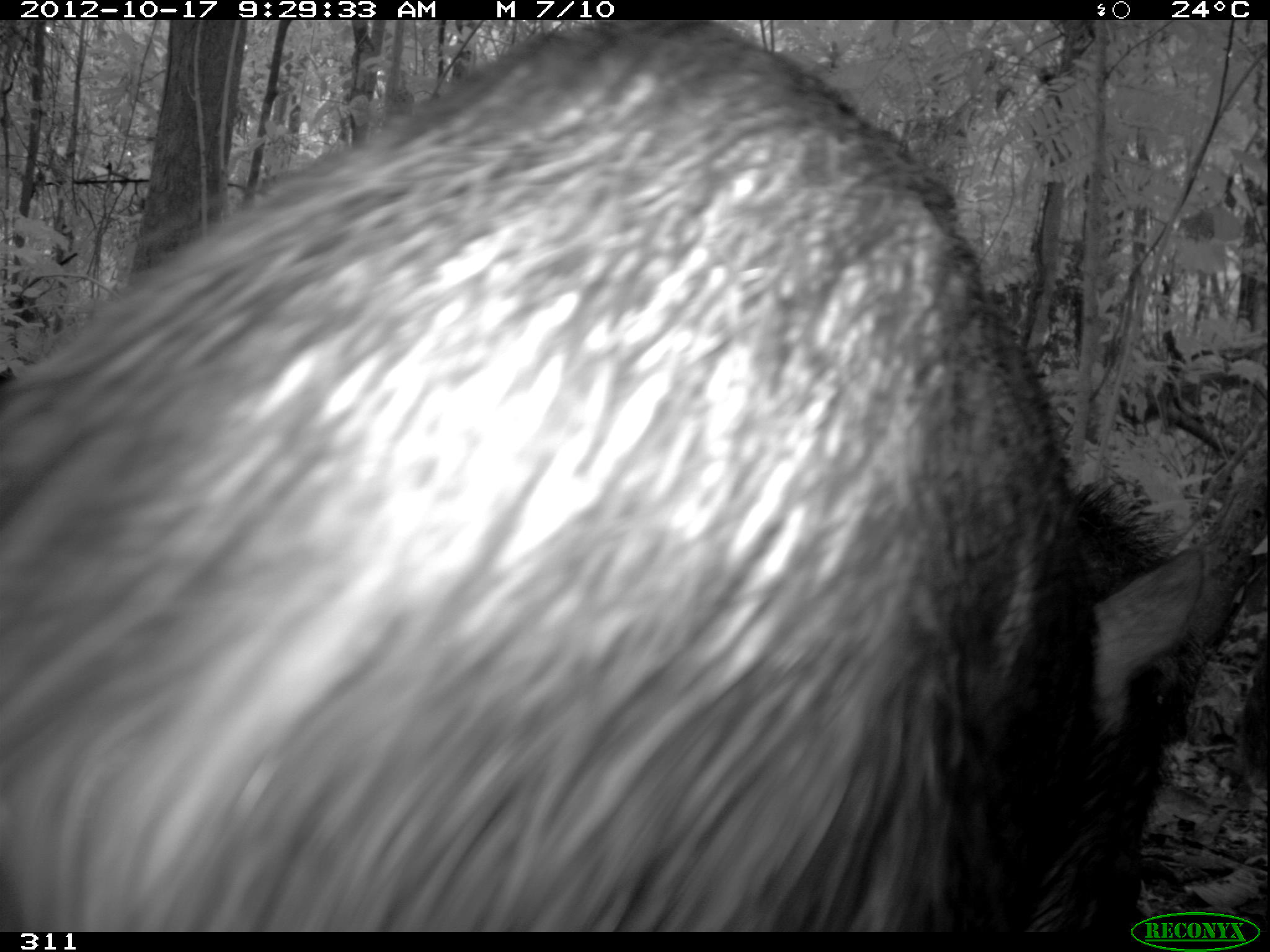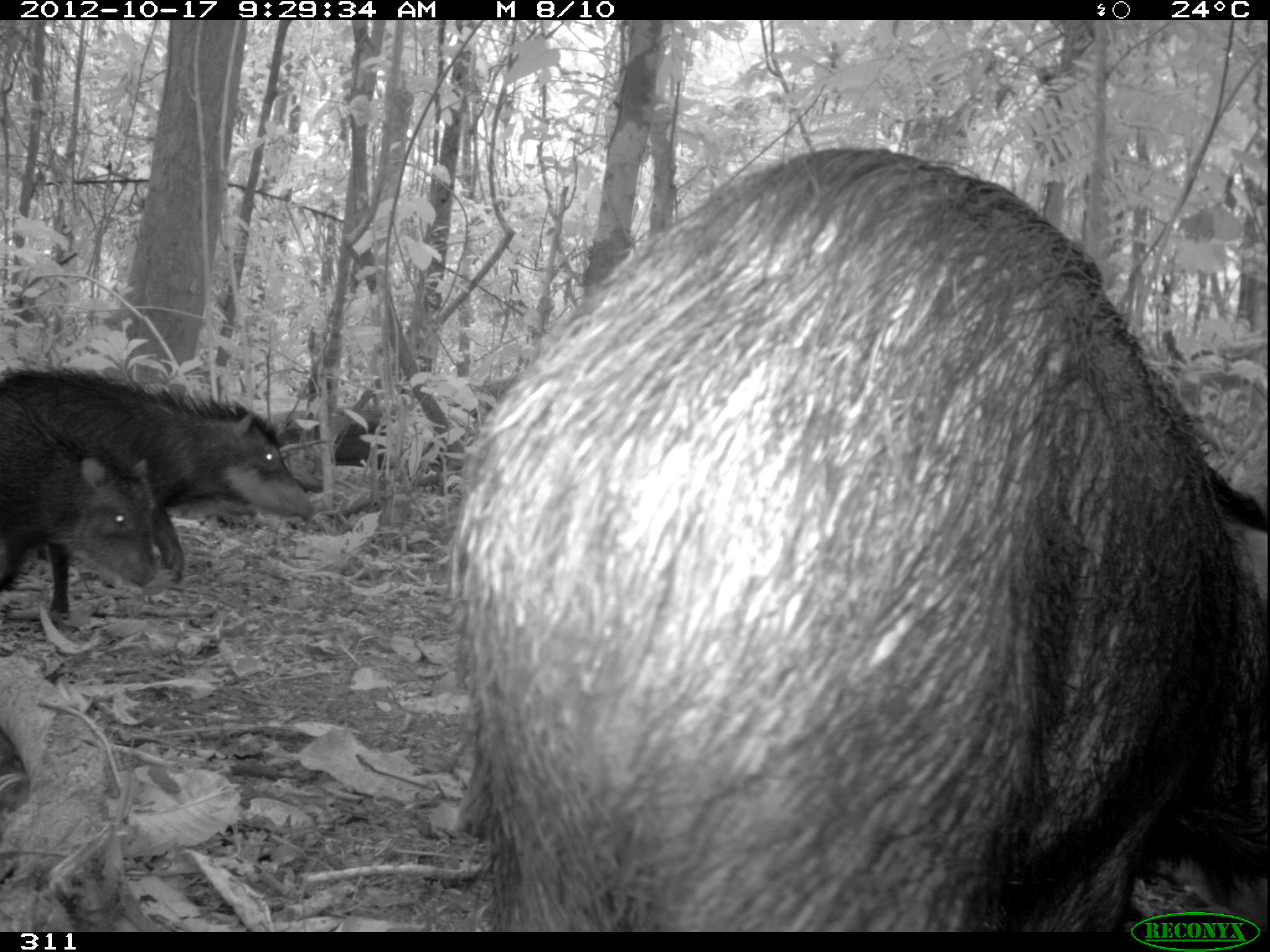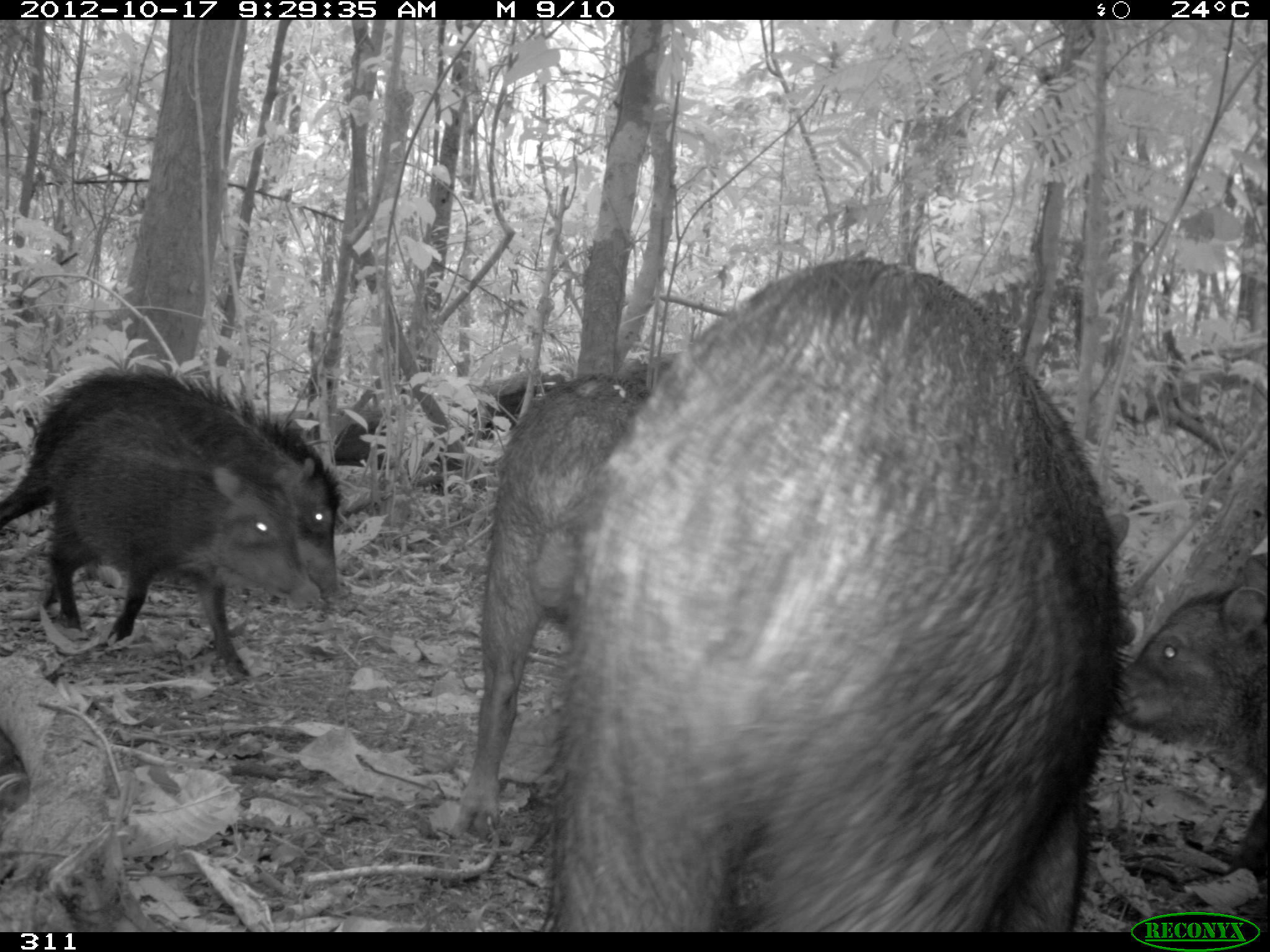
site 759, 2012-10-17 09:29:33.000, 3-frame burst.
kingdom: Animalia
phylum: Chordata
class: Mammalia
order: Artiodactyla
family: Tayassuidae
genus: Tayassu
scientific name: Tayassu pecari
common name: white-lipped peccary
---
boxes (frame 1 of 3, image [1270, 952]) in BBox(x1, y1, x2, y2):
tayassu pecari: BBox(0, 21, 1209, 931)